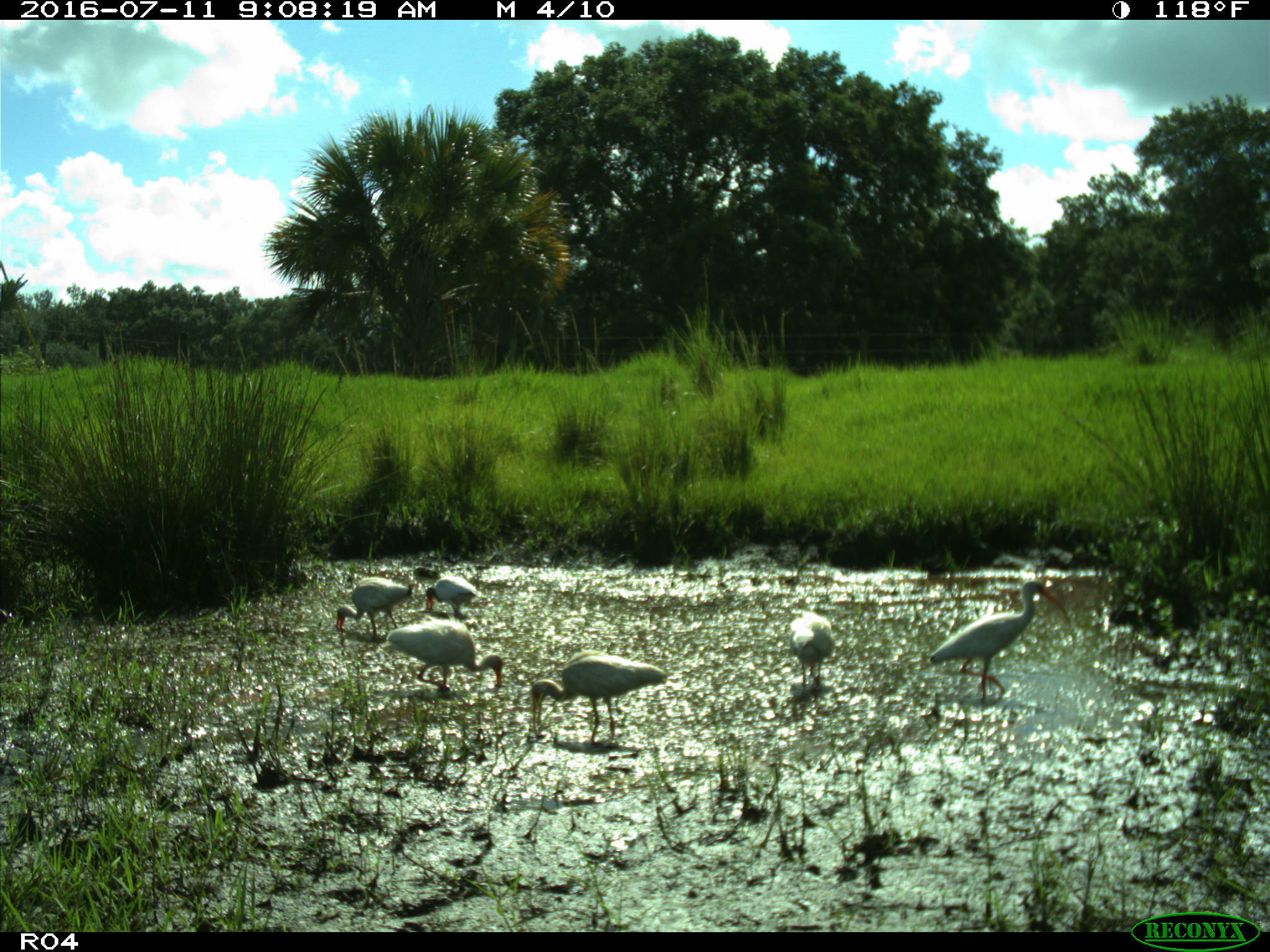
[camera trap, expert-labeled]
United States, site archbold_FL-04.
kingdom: Animalia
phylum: Chordata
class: Aves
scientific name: Aves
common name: birds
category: unidentified bird